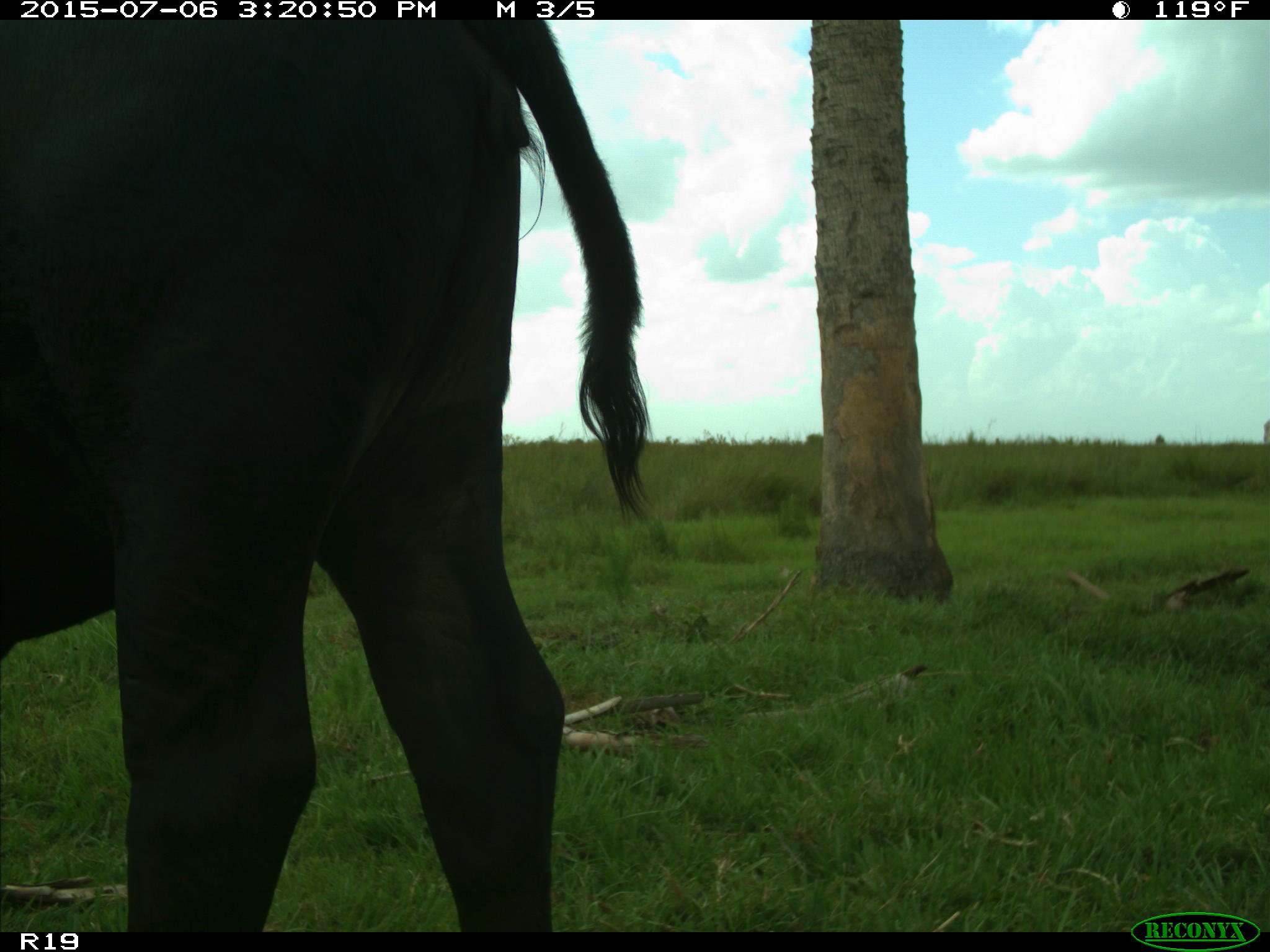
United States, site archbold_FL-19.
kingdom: Animalia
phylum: Chordata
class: Mammalia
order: Artiodactyla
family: Bovidae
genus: Bos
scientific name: Bos taurus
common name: domestic cow